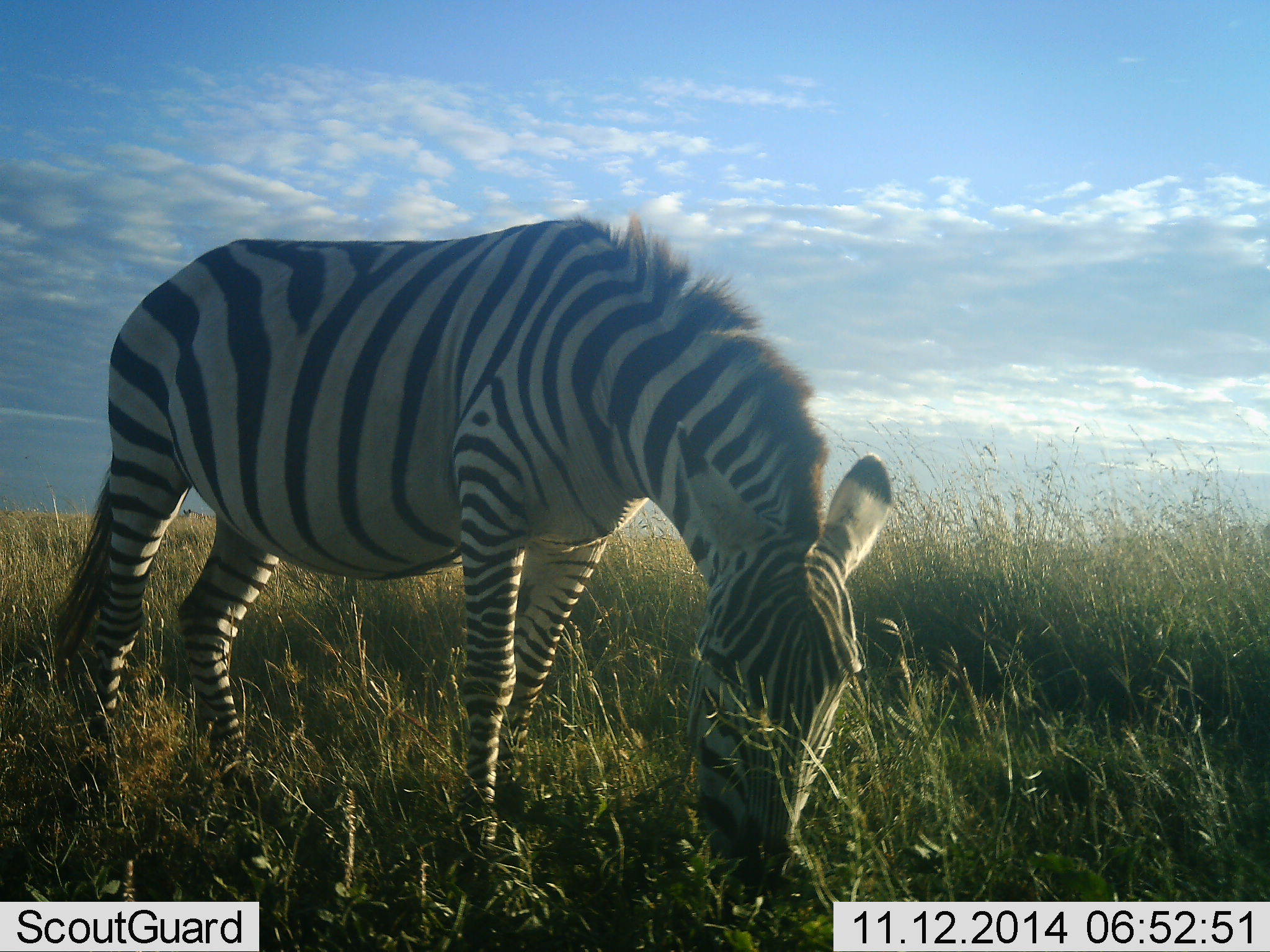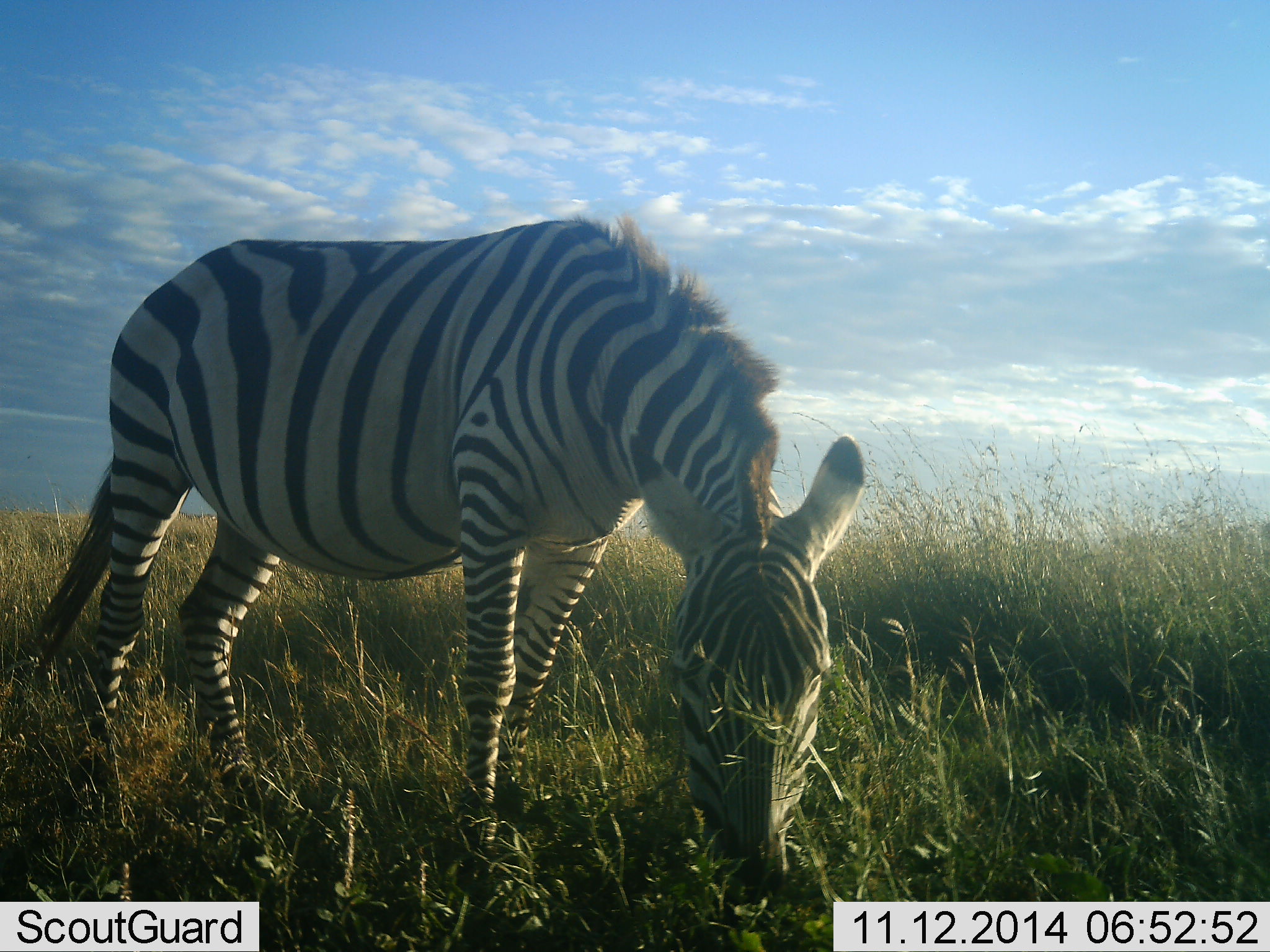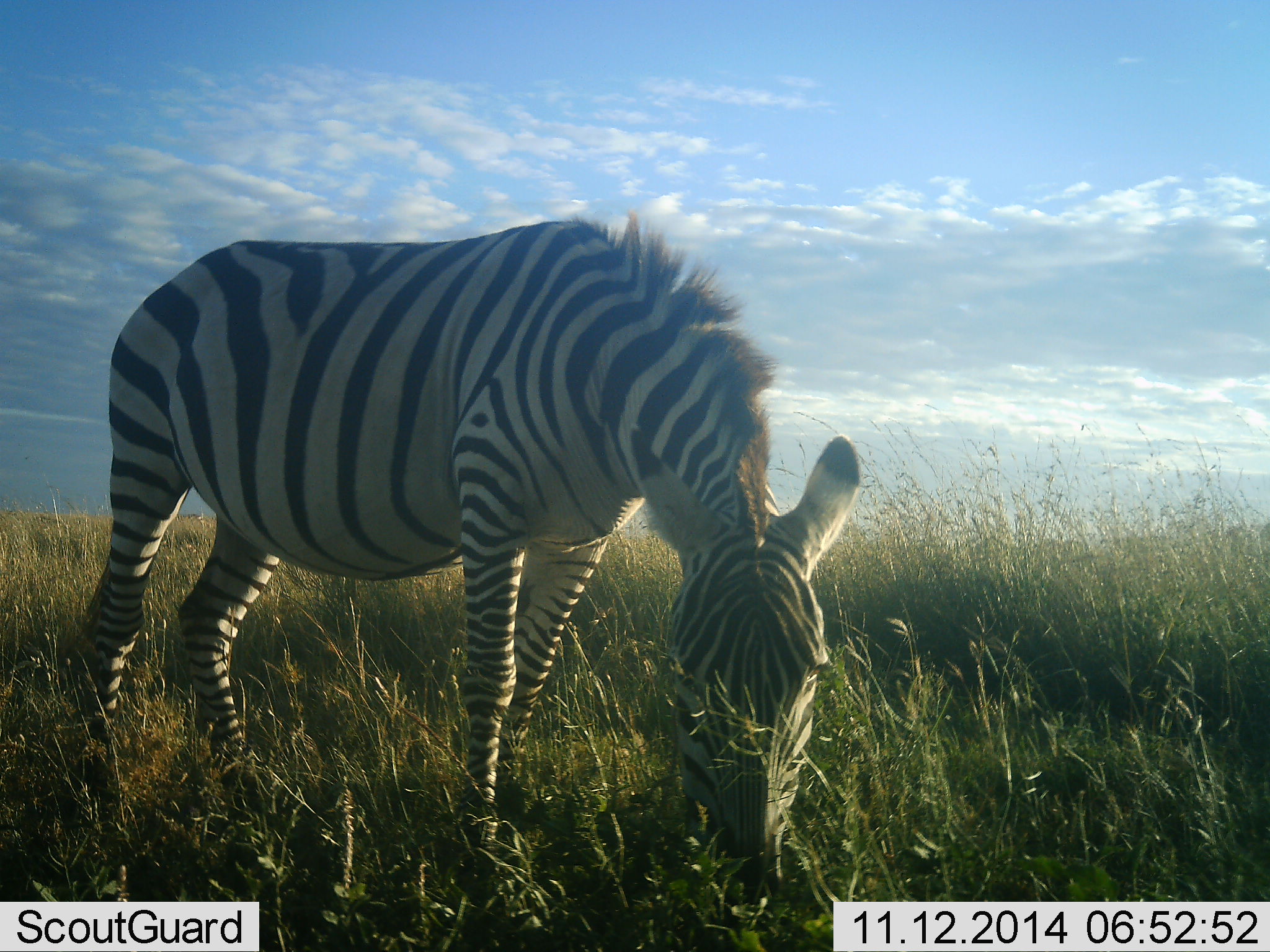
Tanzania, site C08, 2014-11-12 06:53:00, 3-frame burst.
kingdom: Animalia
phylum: Chordata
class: Mammalia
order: Perissodactyla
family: Equidae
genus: Equus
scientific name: Equus quagga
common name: plains zebra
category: zebra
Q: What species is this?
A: Zebra (plains zebra) (Equus quagga).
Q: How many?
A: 1.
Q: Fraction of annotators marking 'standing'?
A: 20%.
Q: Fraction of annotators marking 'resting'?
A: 0%.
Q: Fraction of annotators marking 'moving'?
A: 0%.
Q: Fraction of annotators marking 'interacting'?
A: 0%.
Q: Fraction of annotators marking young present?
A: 0%.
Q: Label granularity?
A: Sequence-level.